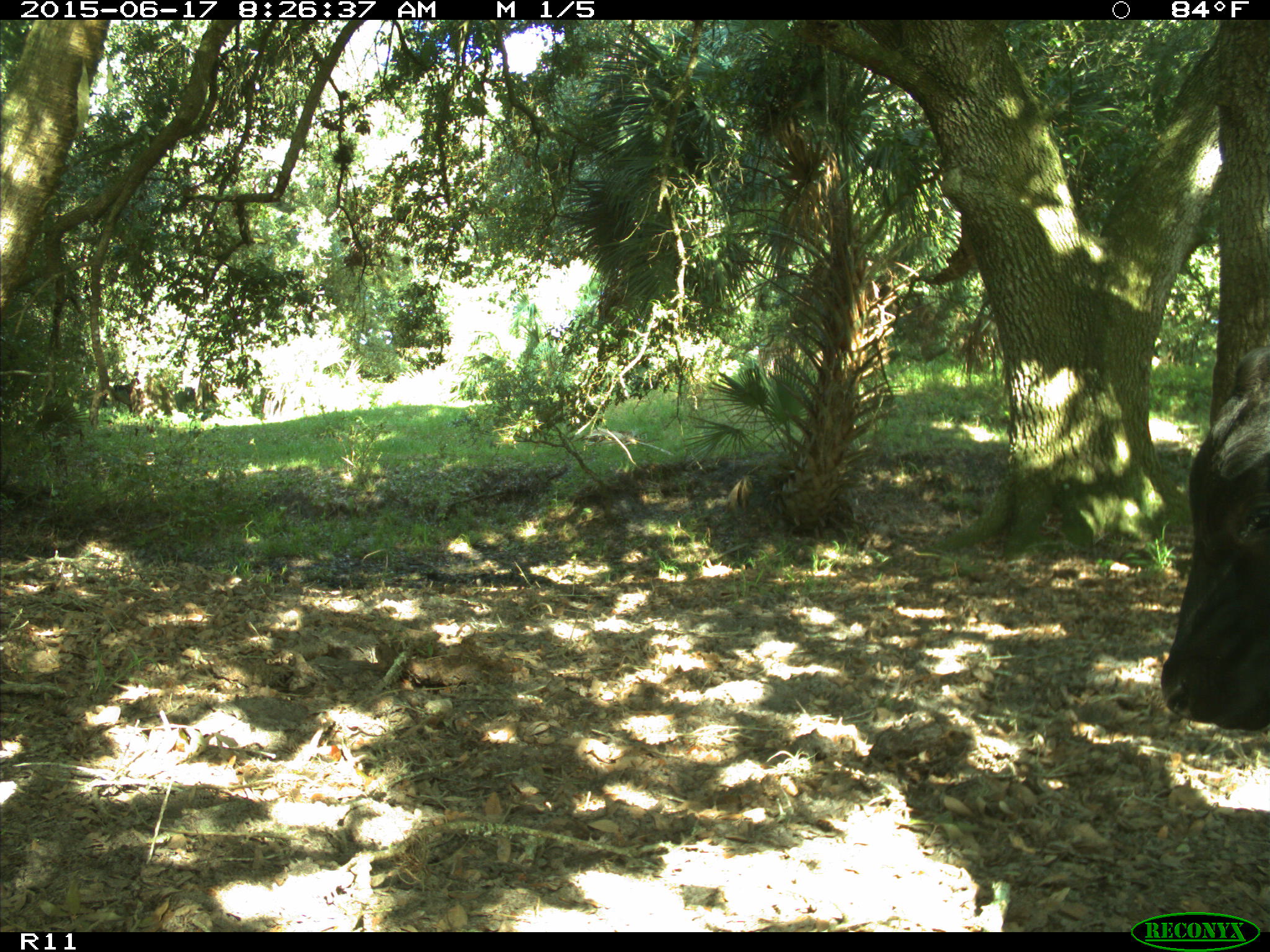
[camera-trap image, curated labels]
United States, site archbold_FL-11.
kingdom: Animalia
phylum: Chordata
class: Mammalia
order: Artiodactyla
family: Bovidae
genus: Bos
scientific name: Bos taurus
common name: domestic cow